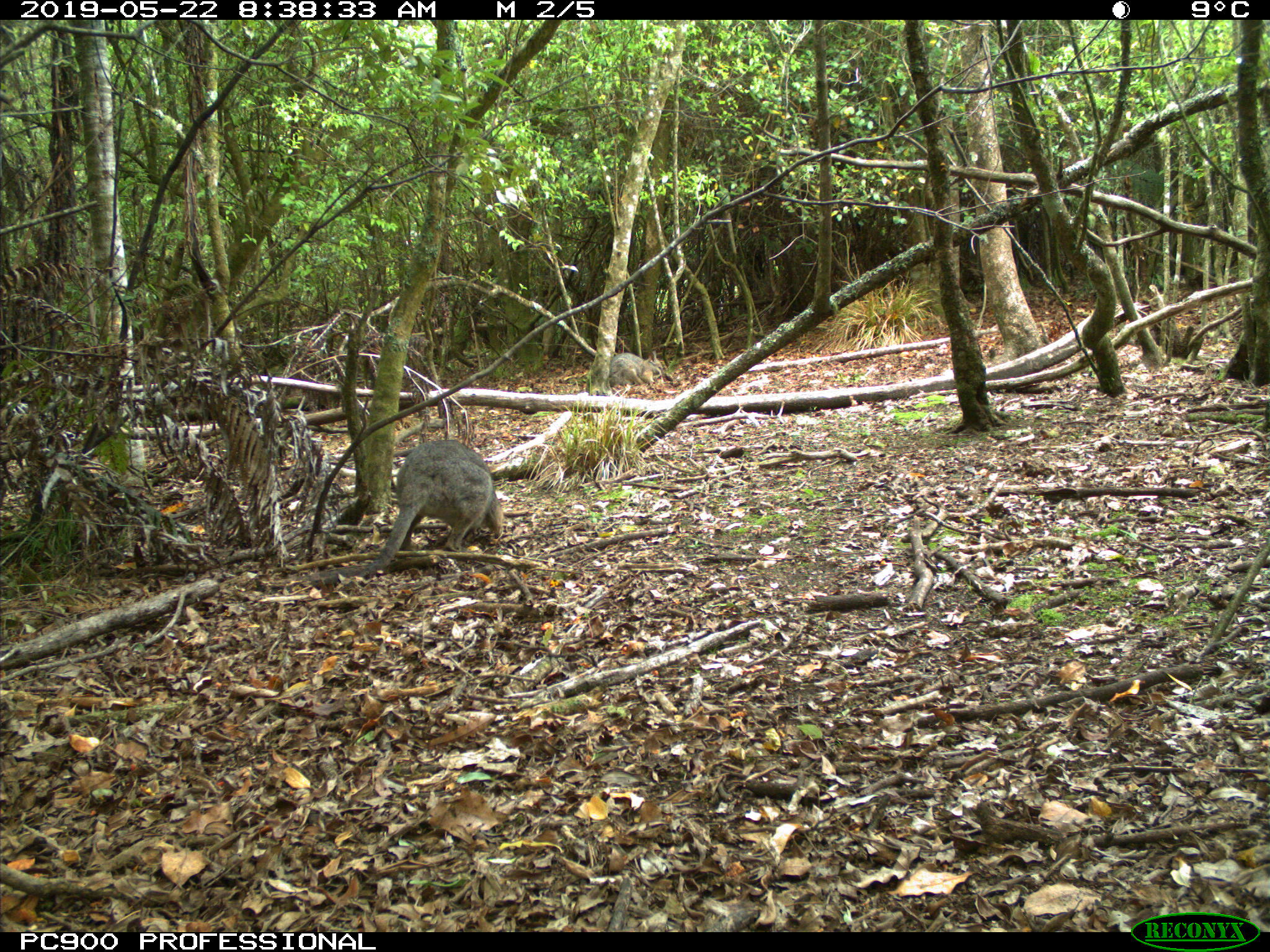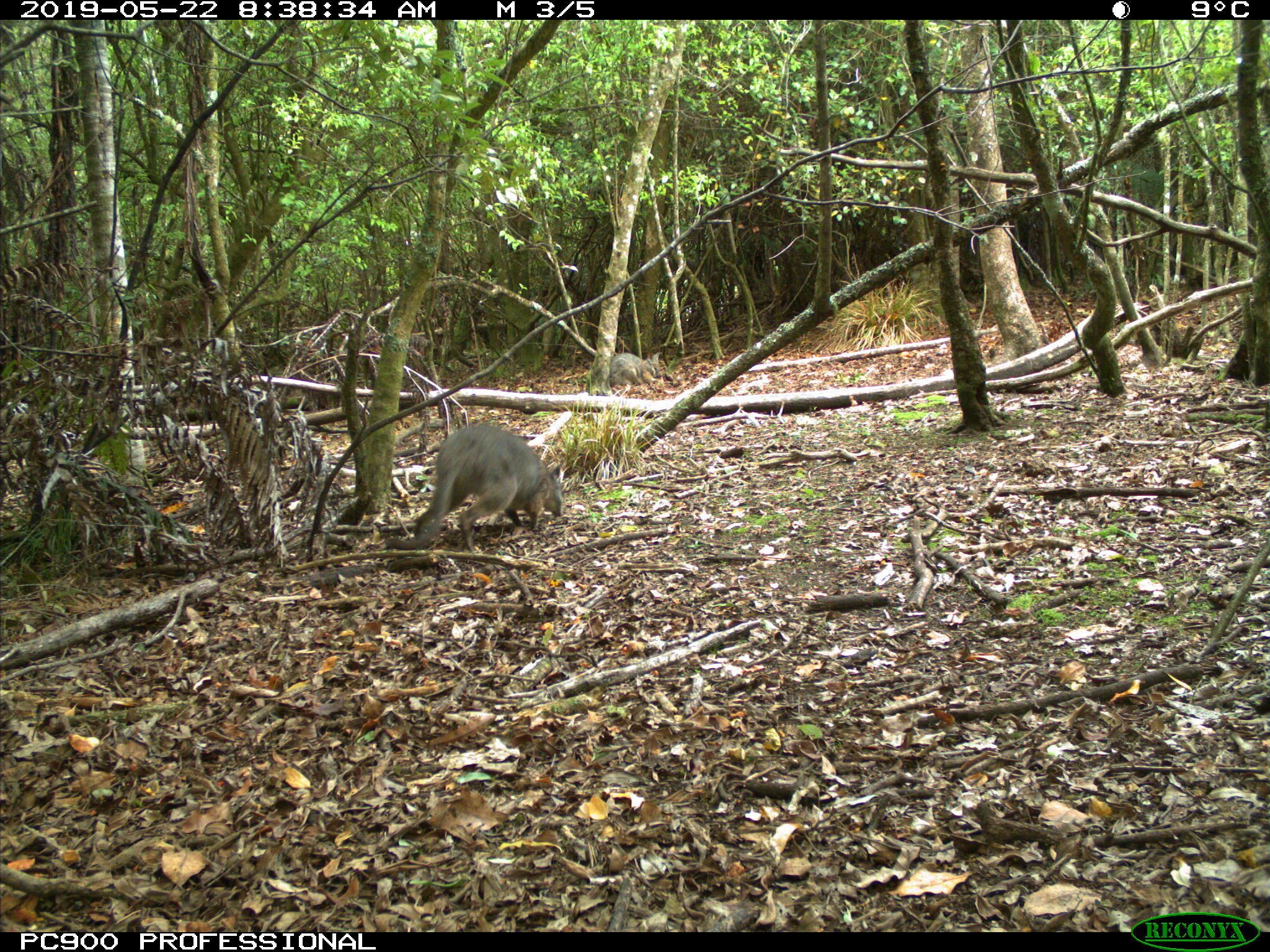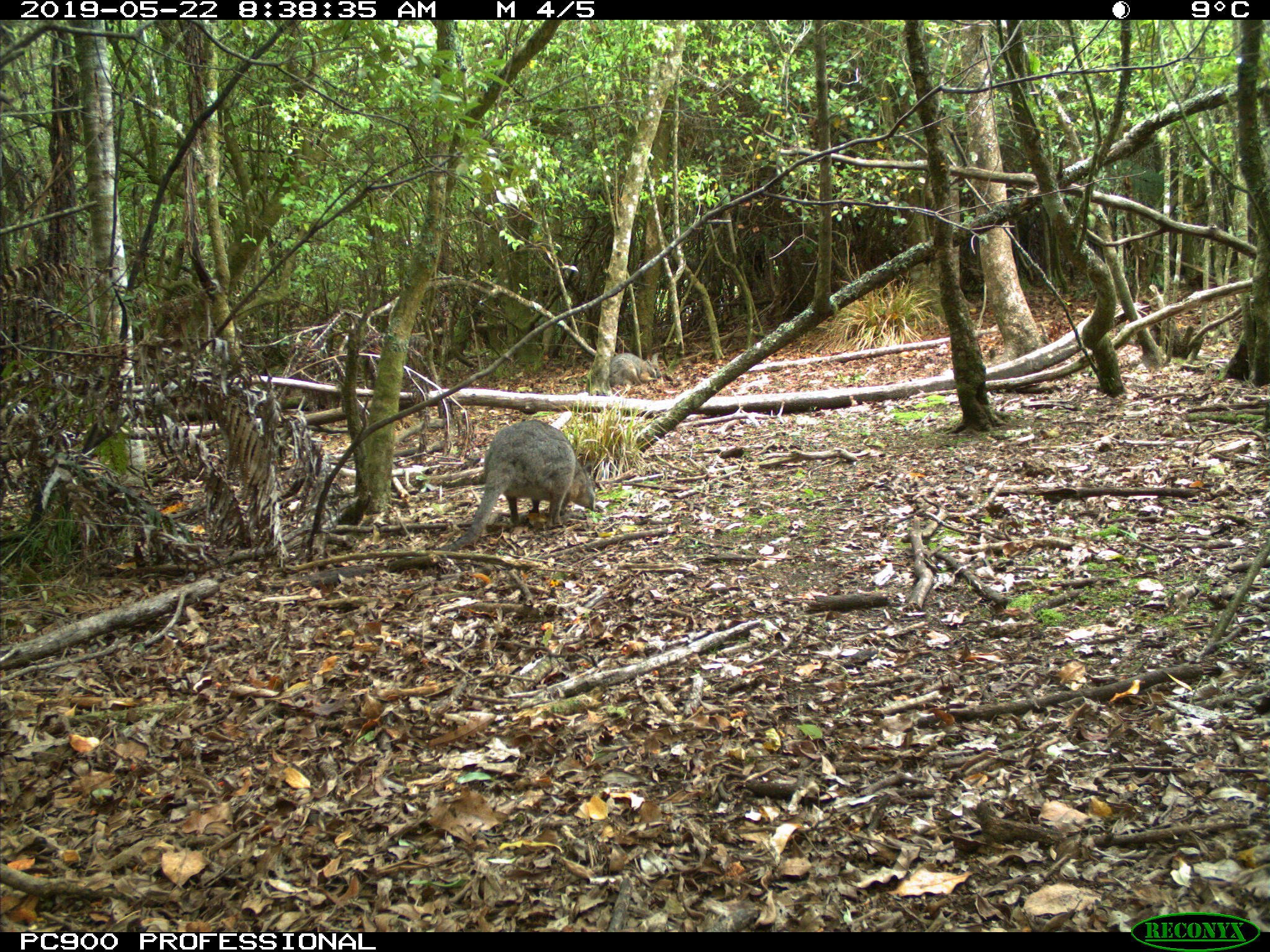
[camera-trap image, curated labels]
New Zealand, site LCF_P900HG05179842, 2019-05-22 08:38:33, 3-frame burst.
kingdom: Animalia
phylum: Chordata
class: Mammalia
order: Diprotodontia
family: Macropodidae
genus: Notamacropus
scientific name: Notamacropus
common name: wallaby